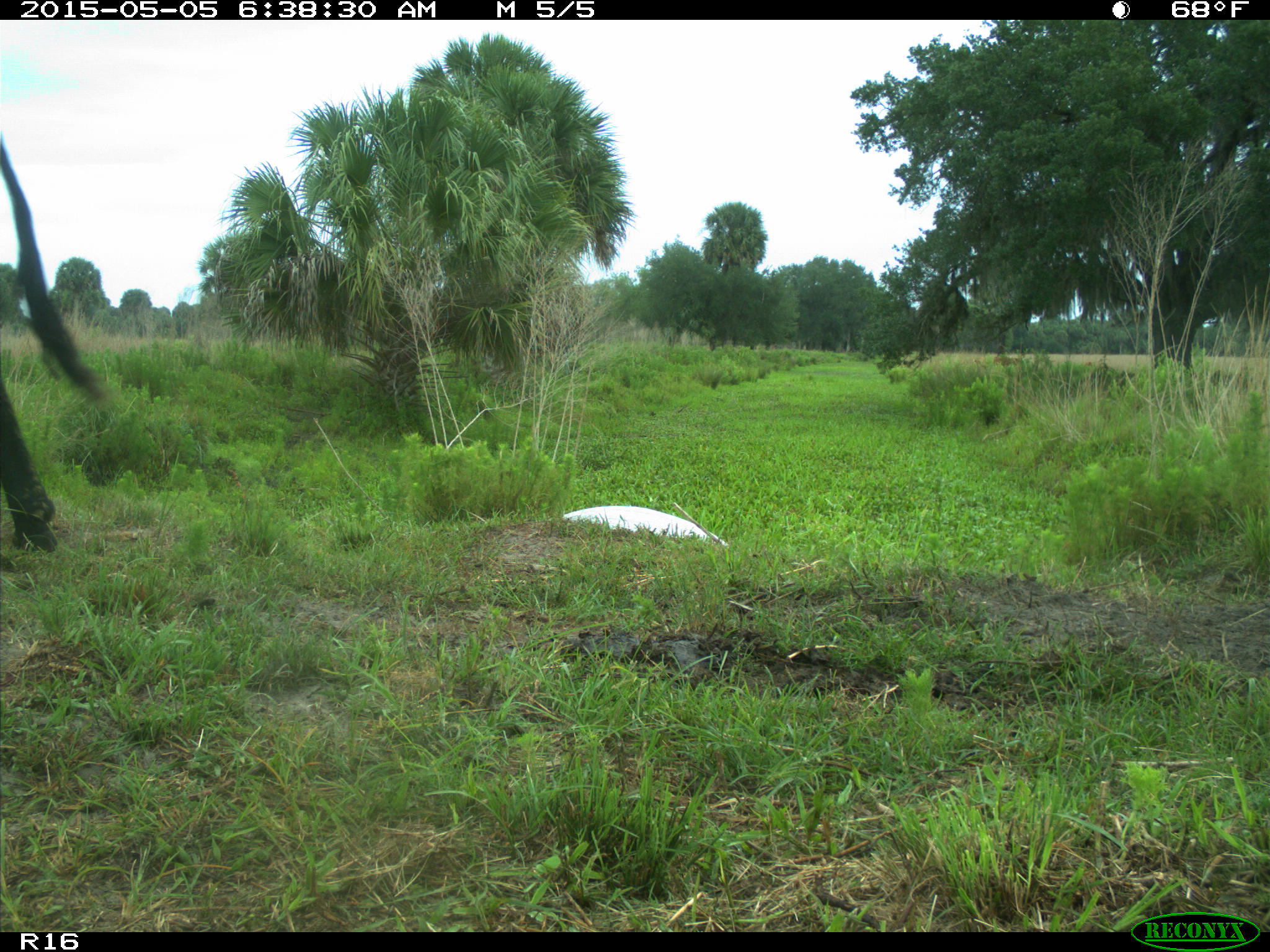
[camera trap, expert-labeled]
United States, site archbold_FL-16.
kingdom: Animalia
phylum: Chordata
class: Mammalia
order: Artiodactyla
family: Bovidae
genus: Bos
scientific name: Bos taurus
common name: domestic cow